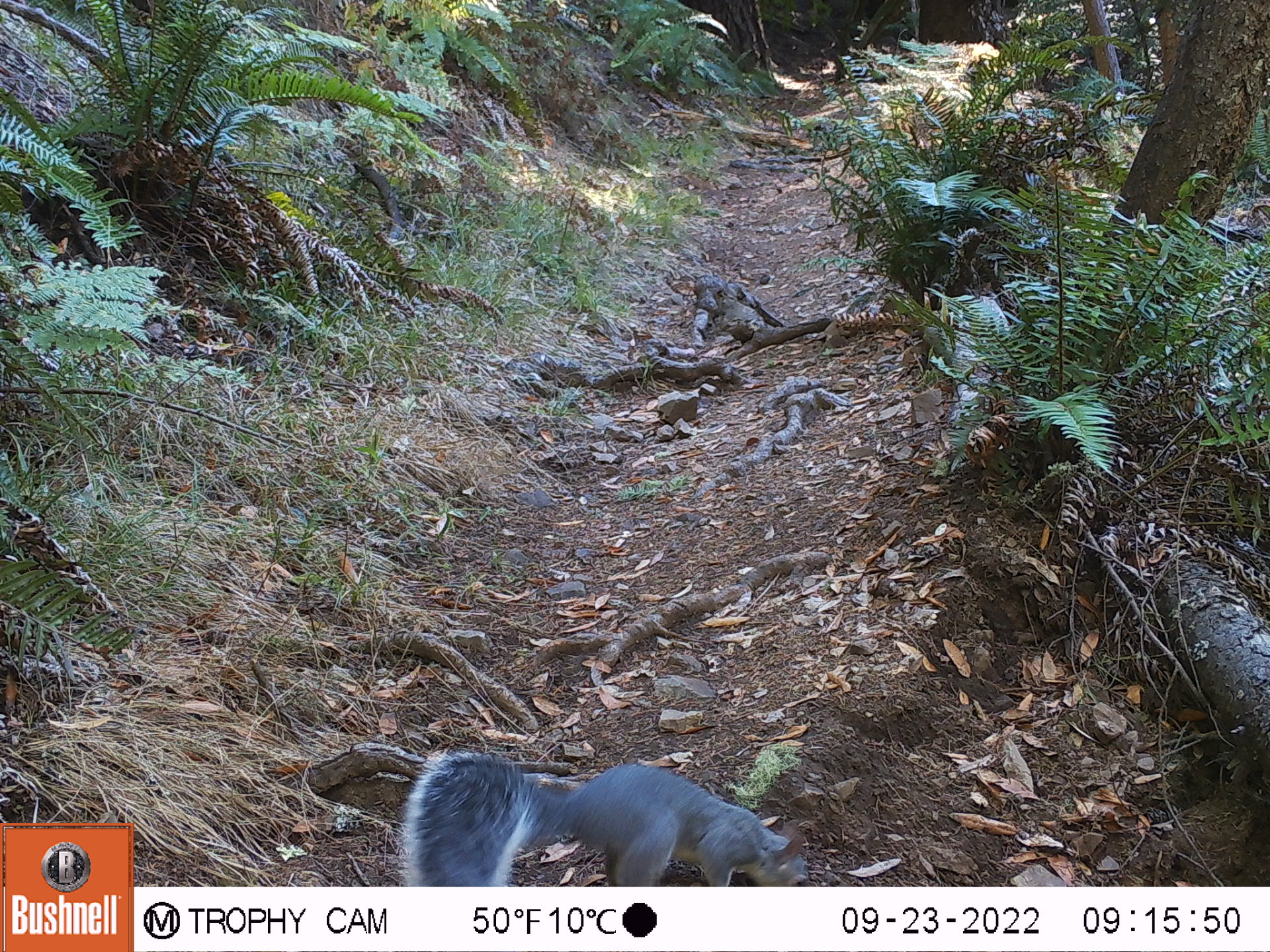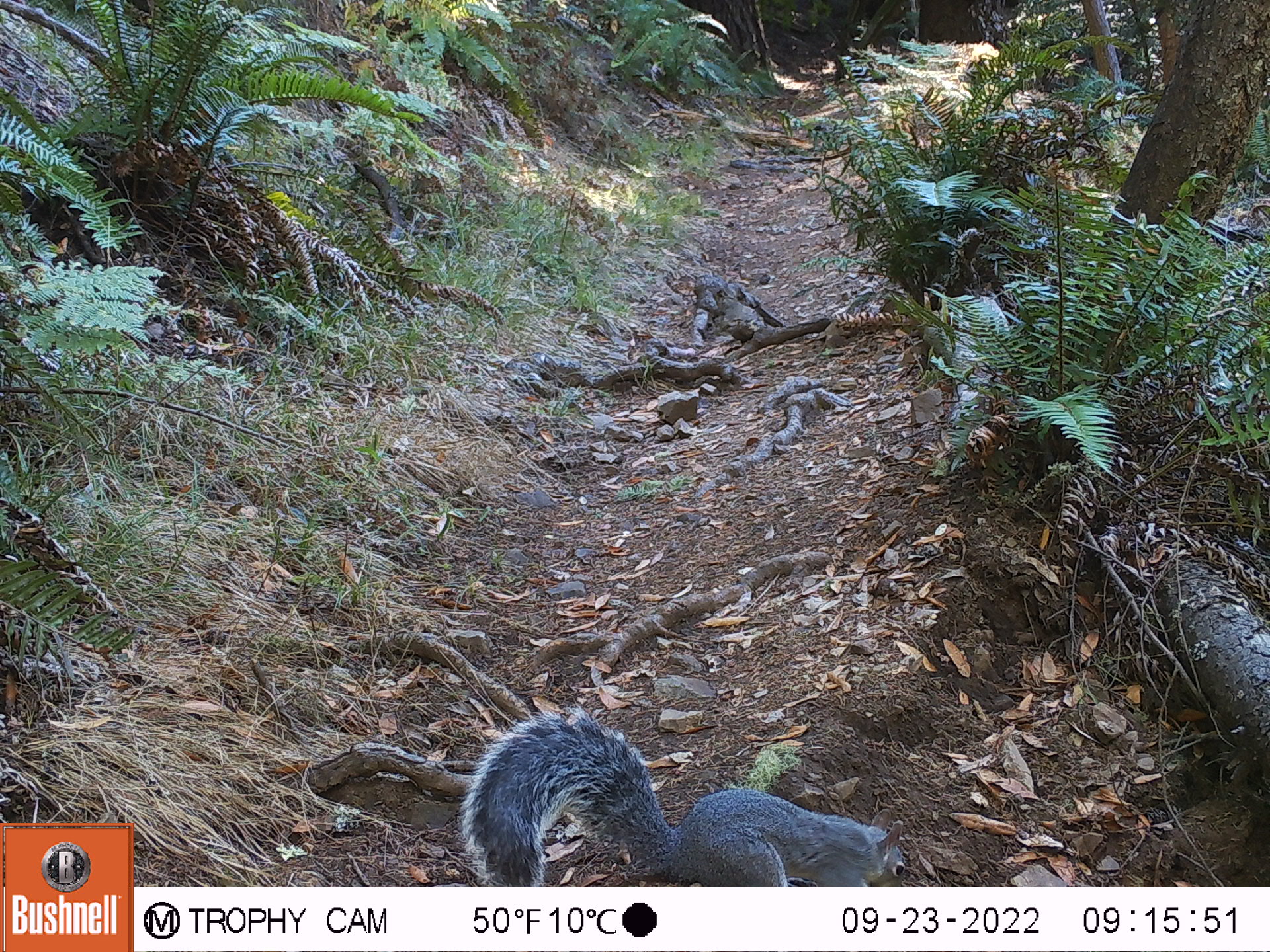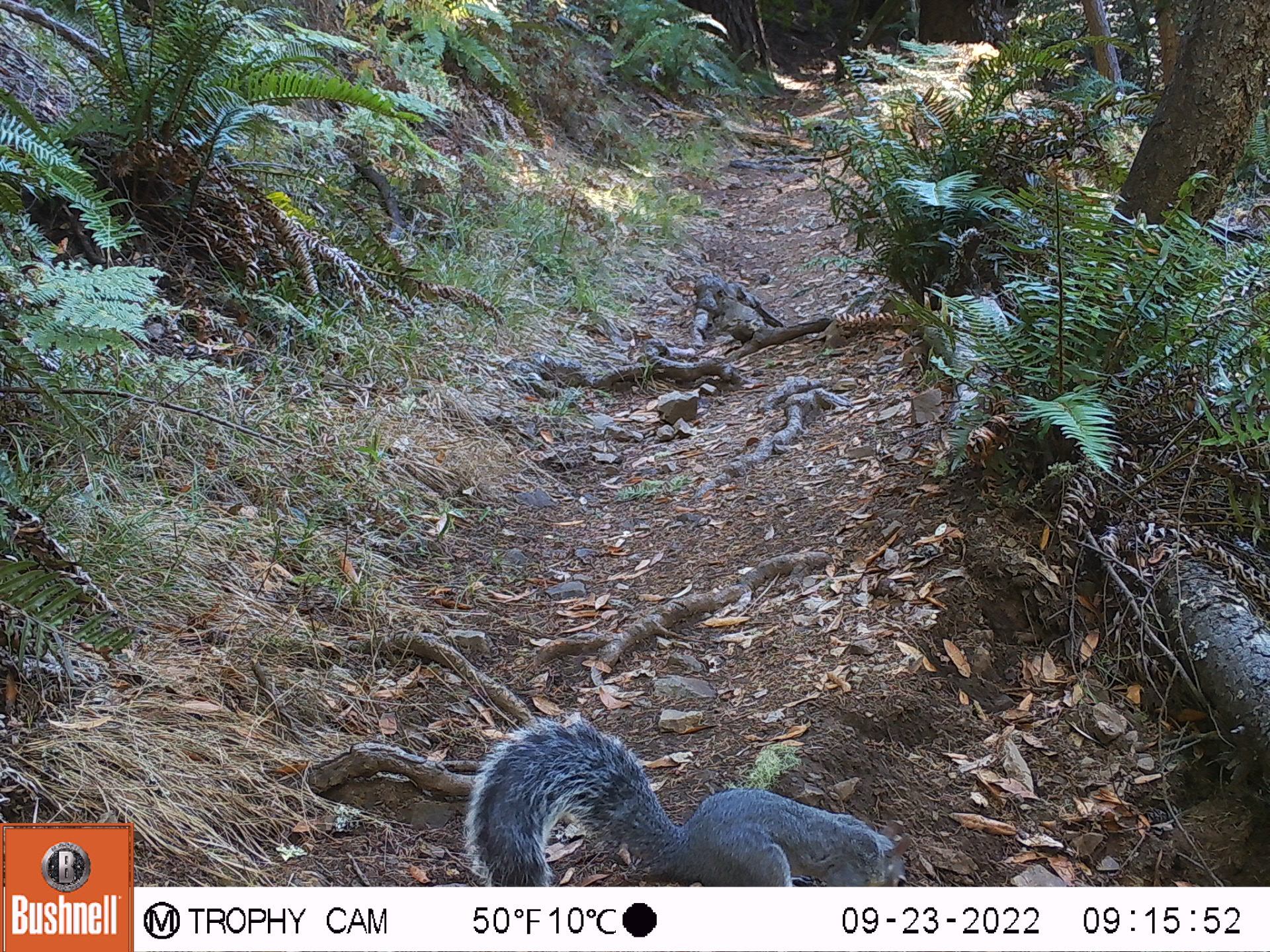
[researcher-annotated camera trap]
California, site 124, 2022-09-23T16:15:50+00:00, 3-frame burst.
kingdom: Animalia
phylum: Chordata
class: Mammalia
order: Rodentia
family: Sciuridae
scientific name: Sciuridae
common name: squirrel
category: unknown squirrel